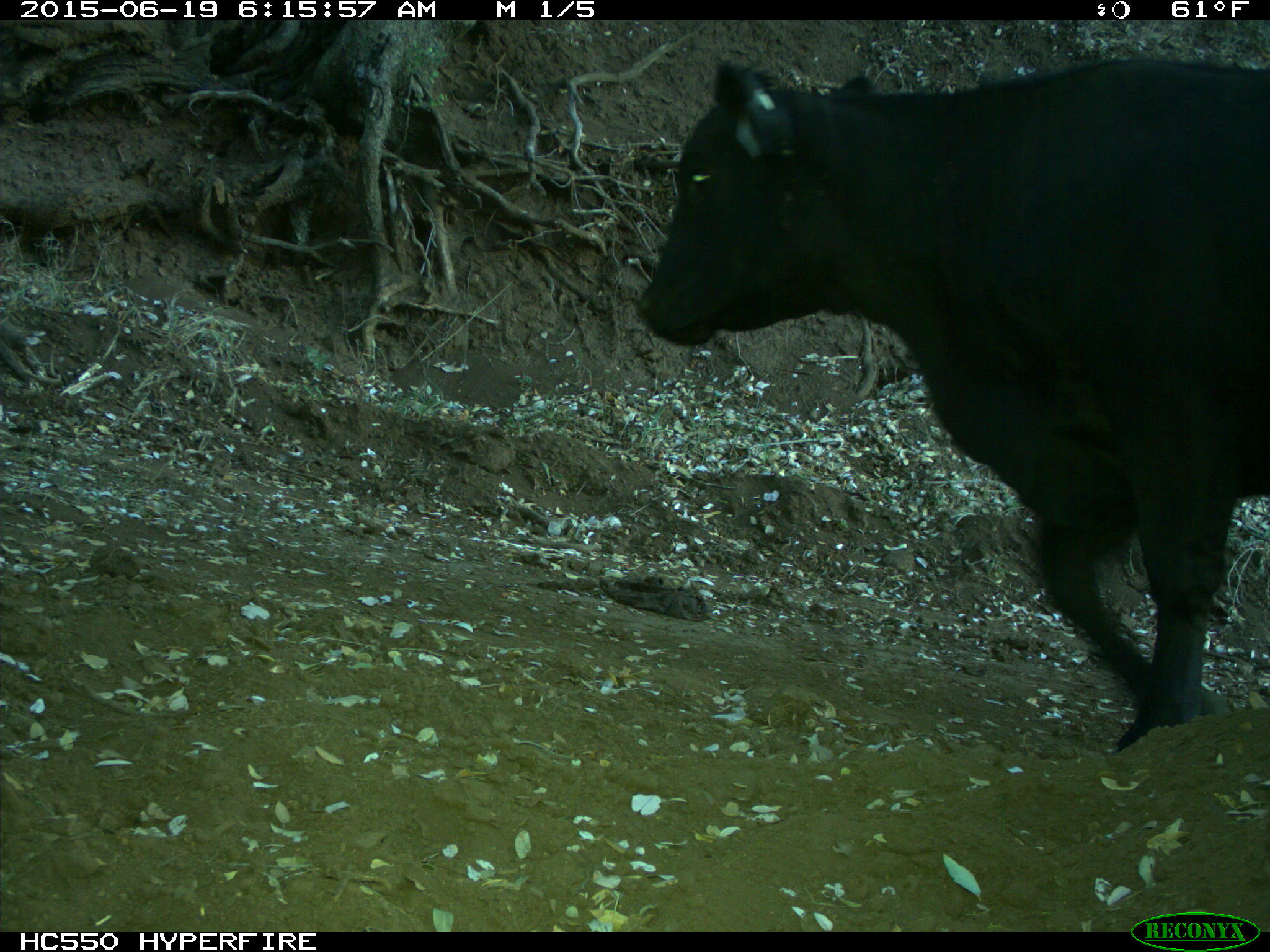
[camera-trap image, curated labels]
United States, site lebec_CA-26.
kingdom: Animalia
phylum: Chordata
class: Mammalia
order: Artiodactyla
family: Bovidae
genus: Bos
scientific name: Bos taurus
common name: domestic cow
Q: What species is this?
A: Bos taurus (domestic cow).